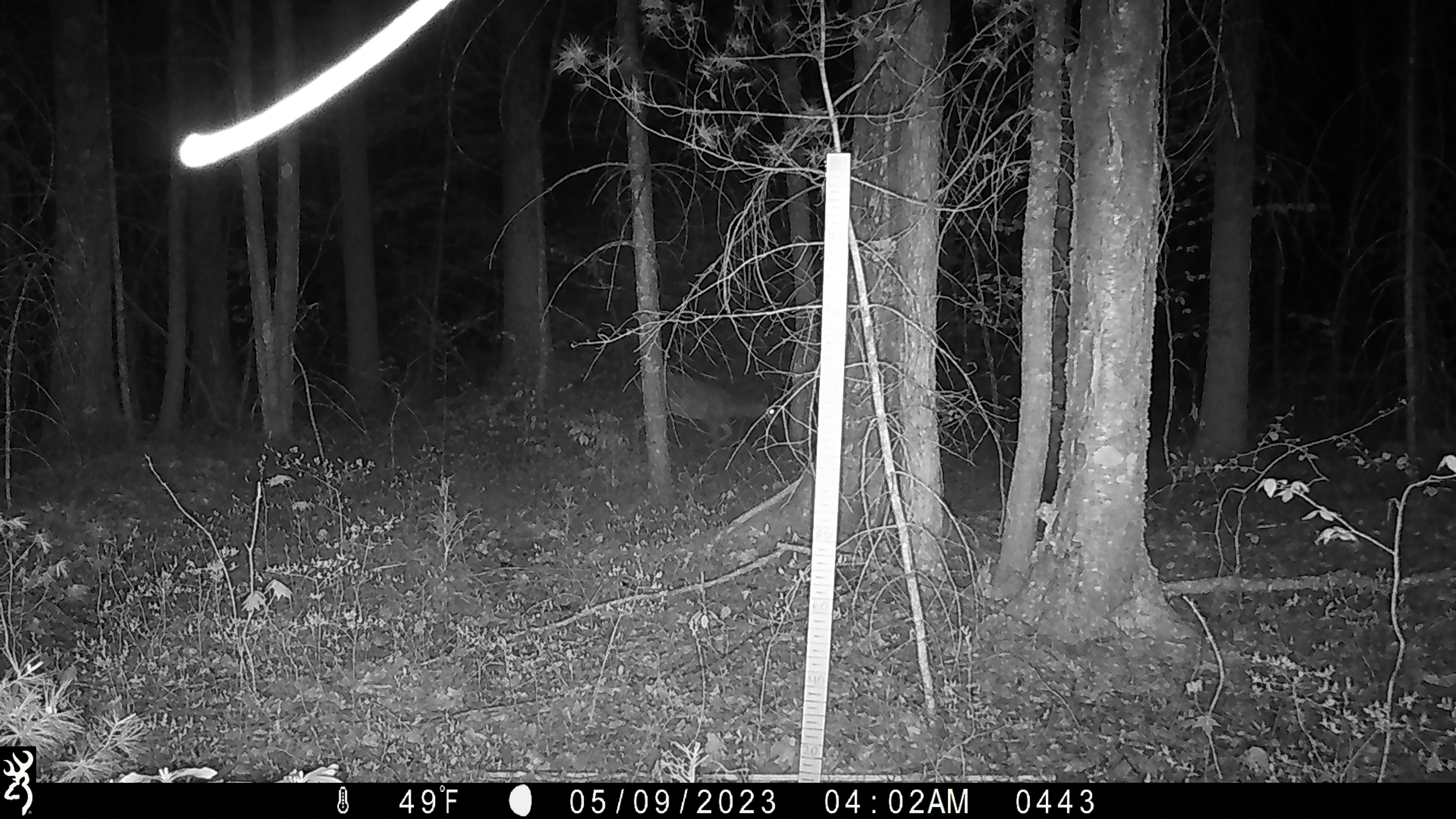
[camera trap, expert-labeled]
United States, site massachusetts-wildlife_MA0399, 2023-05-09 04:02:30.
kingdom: Animalia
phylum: Chordata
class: Mammalia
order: Artiodactyla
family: Cervidae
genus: Odocoileus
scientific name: Odocoileus virginianus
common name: white-tailed deer